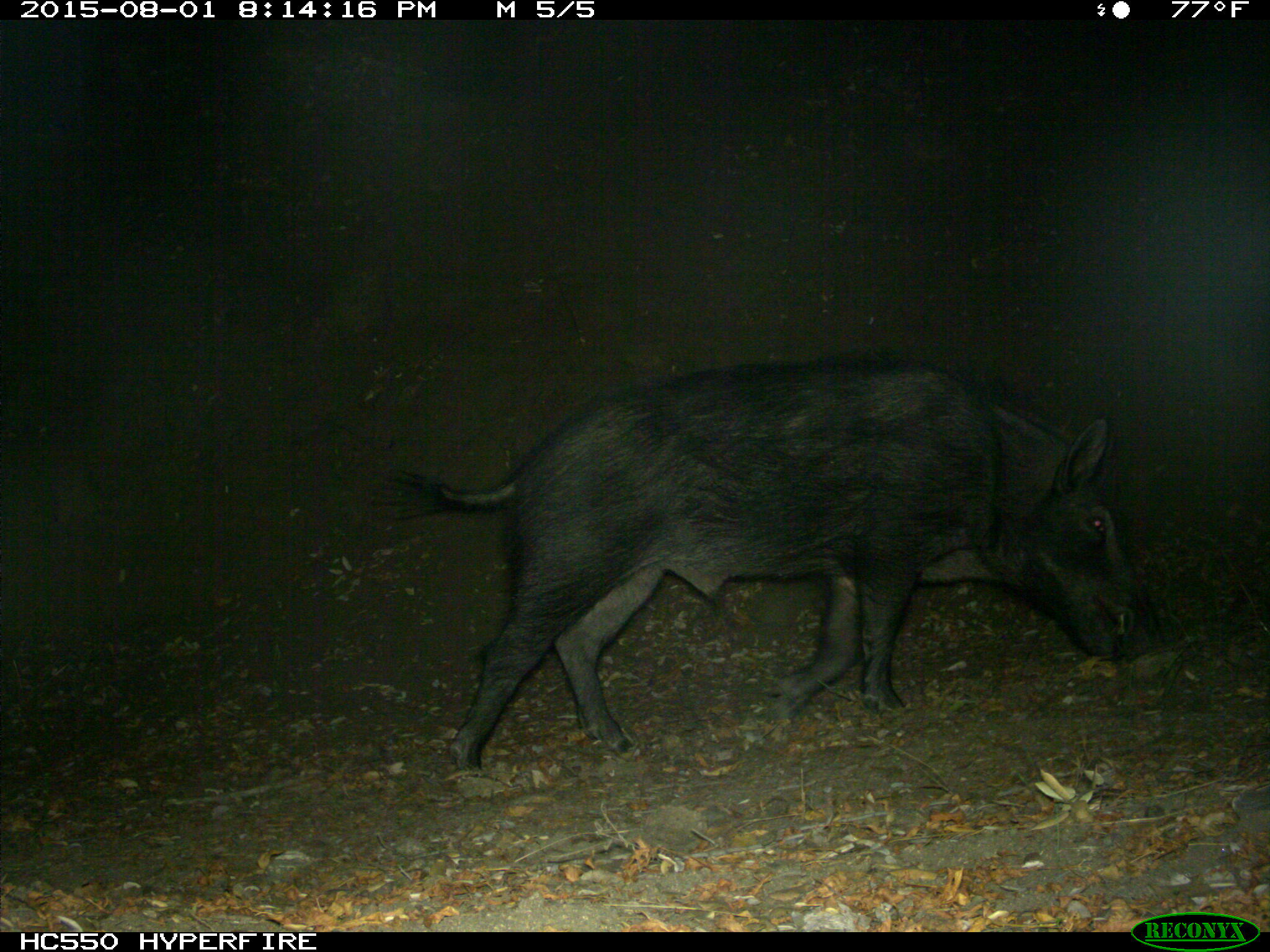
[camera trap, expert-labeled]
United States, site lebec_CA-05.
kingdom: Animalia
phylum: Chordata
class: Mammalia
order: Artiodactyla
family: Suidae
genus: Sus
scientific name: Sus scrofa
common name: wild boar